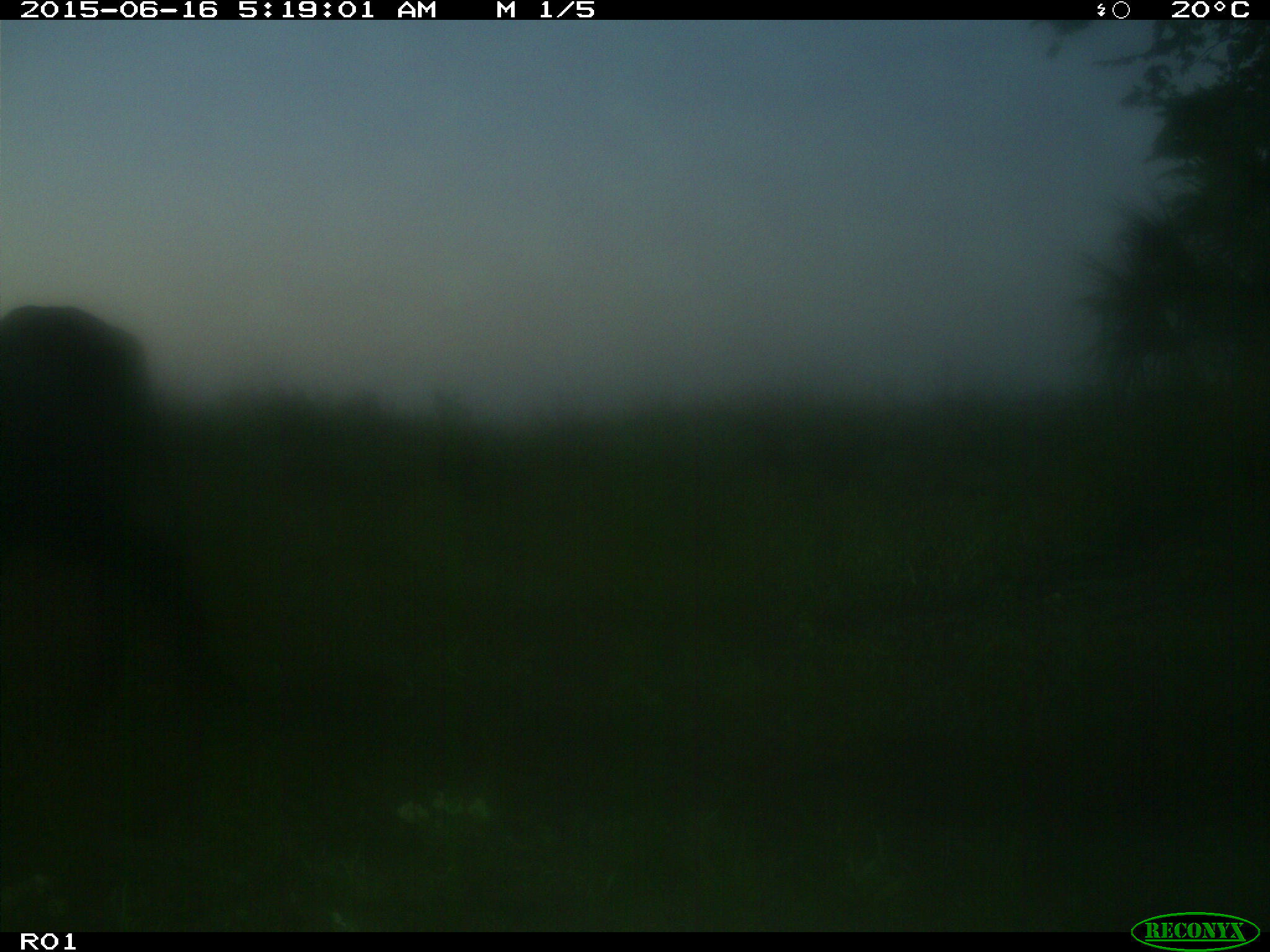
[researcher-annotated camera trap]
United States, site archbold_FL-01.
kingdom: Animalia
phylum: Chordata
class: Mammalia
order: Artiodactyla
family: Bovidae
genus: Bos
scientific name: Bos taurus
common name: domestic cow